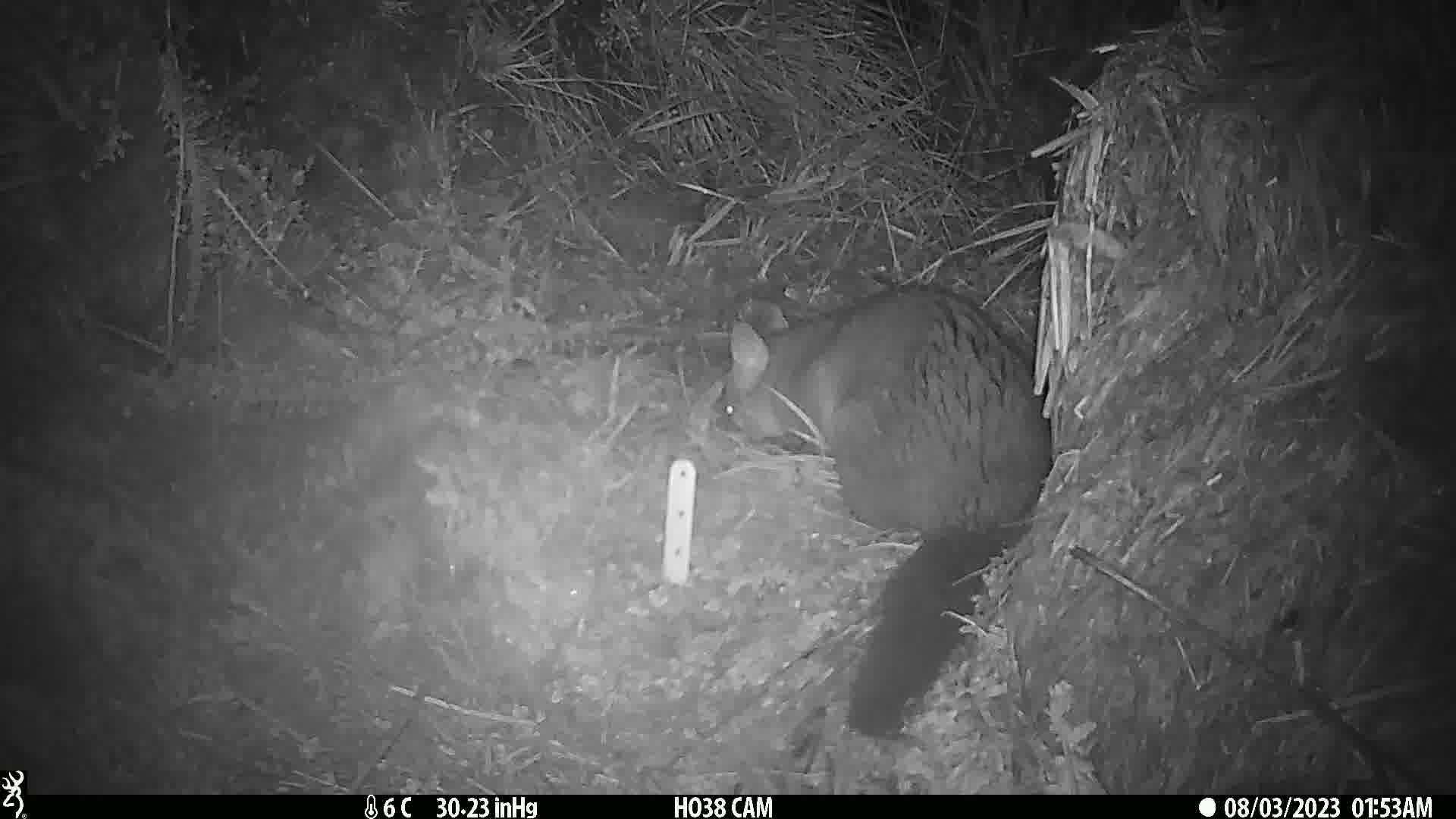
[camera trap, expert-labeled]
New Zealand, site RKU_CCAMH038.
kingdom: Animalia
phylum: Chordata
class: Mammalia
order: Diprotodontia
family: Phalangeridae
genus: Trichosurus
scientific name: Trichosurus vulpecula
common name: common brushtail possum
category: possum